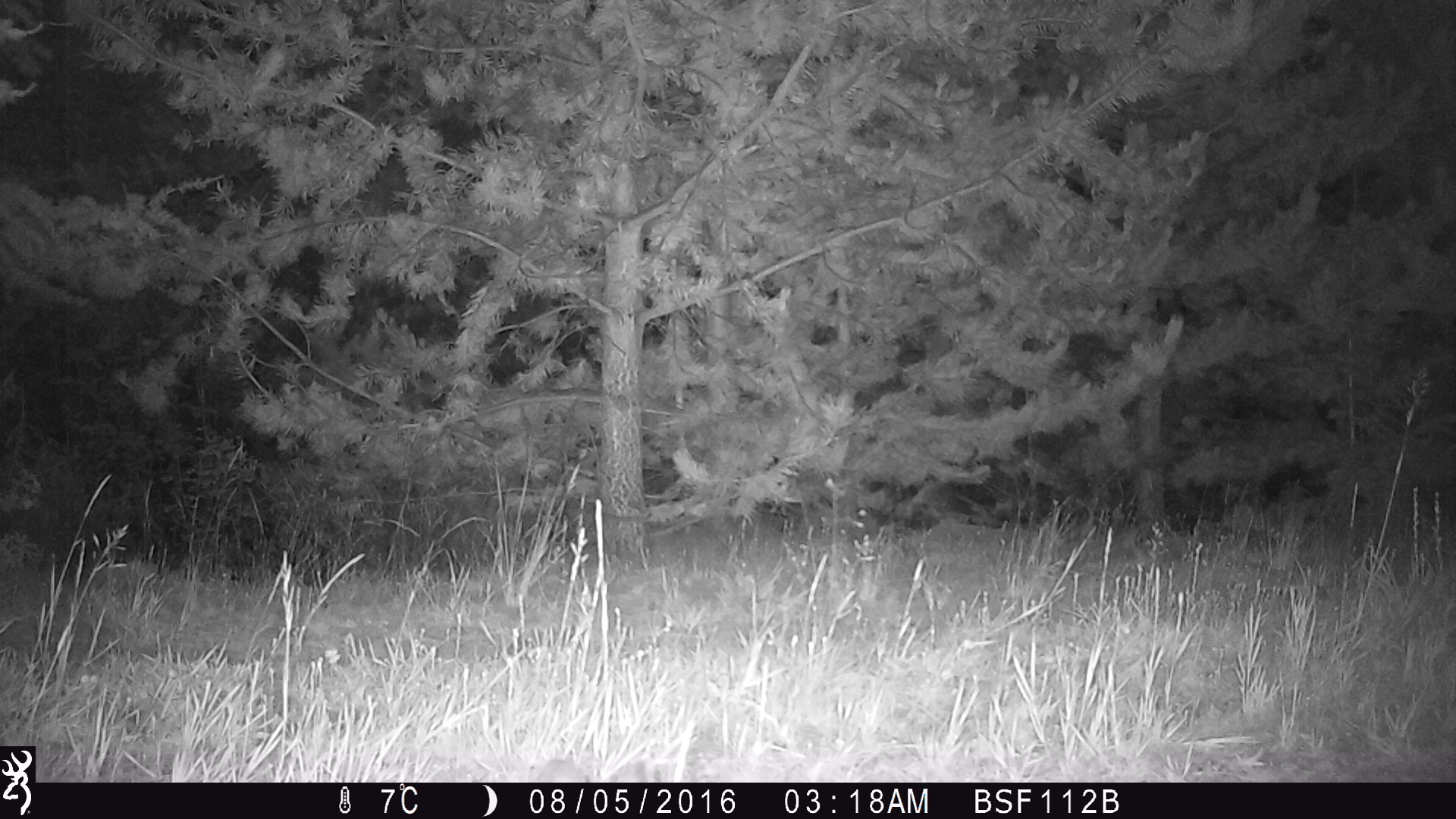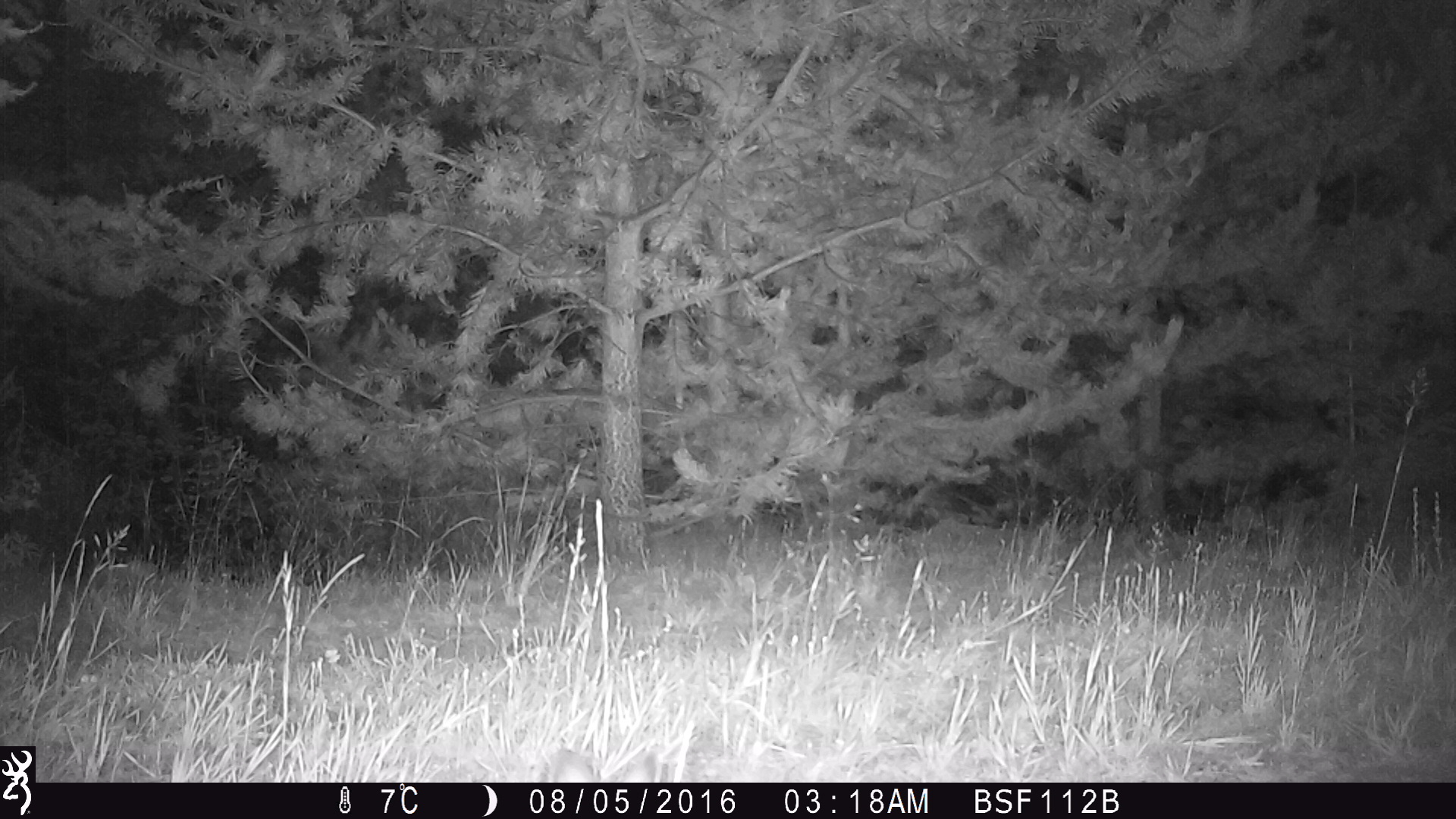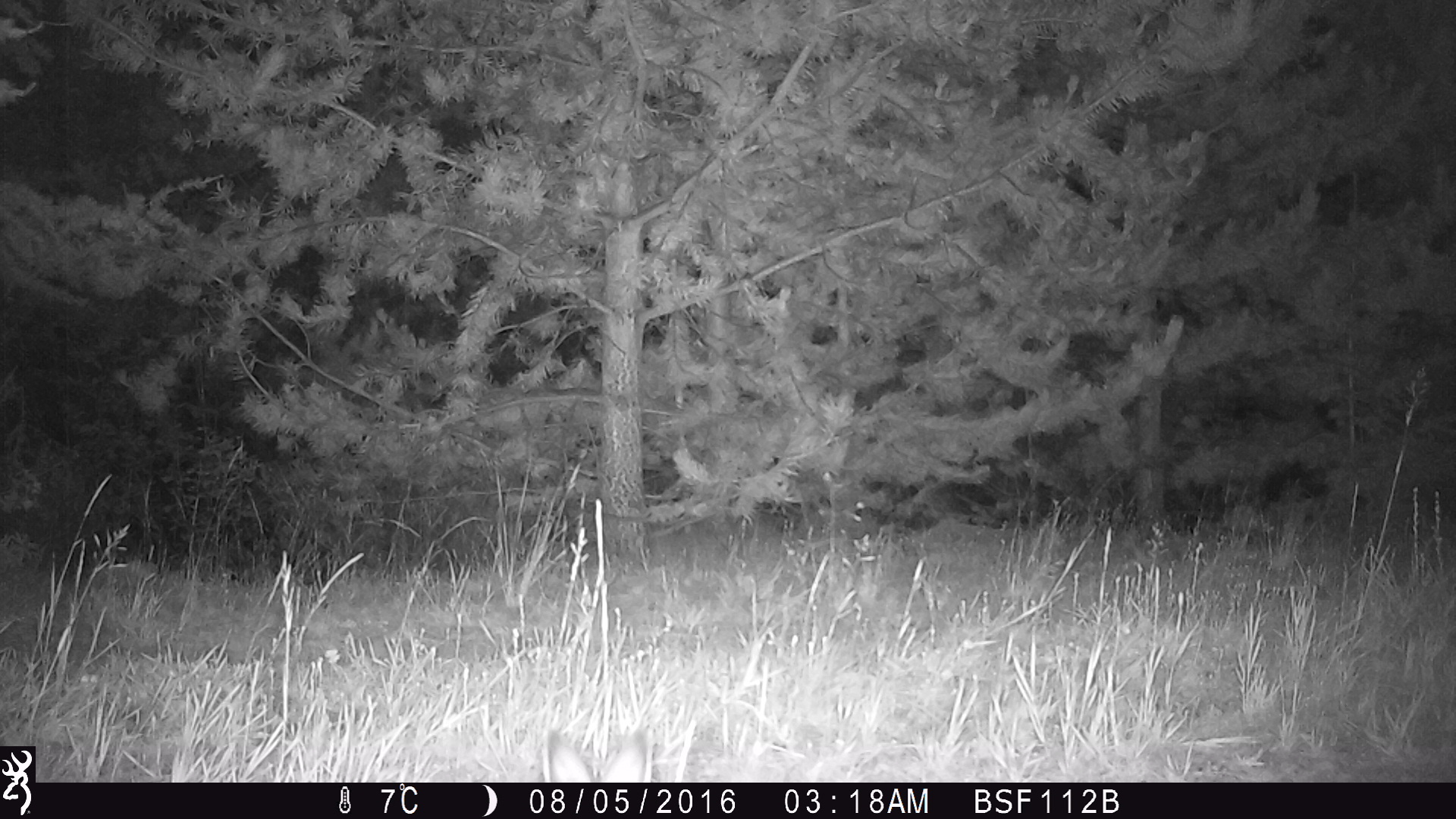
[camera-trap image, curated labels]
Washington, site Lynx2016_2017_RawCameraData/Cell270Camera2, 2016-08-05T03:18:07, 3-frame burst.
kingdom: Animalia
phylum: Chordata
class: Mammalia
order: Lagomorpha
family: Leporidae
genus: Lepus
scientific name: Lepus americanus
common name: snowshoe hare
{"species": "Lepus americanus (snowshoe hare)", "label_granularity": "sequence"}